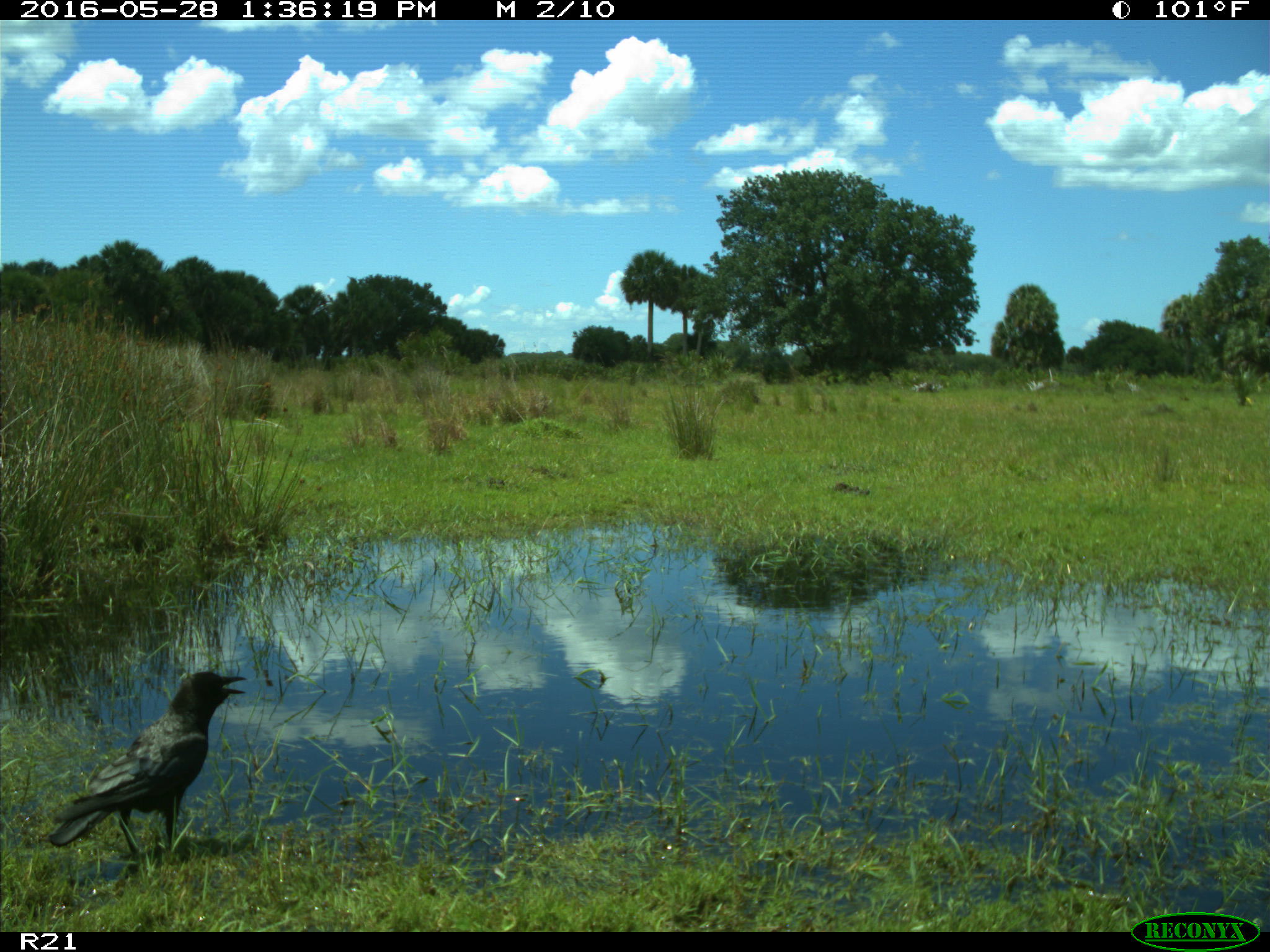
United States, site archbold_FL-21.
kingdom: Animalia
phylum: Chordata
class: Aves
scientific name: Aves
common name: birds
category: unidentified bird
Unidentified bird (birds) (Aves).